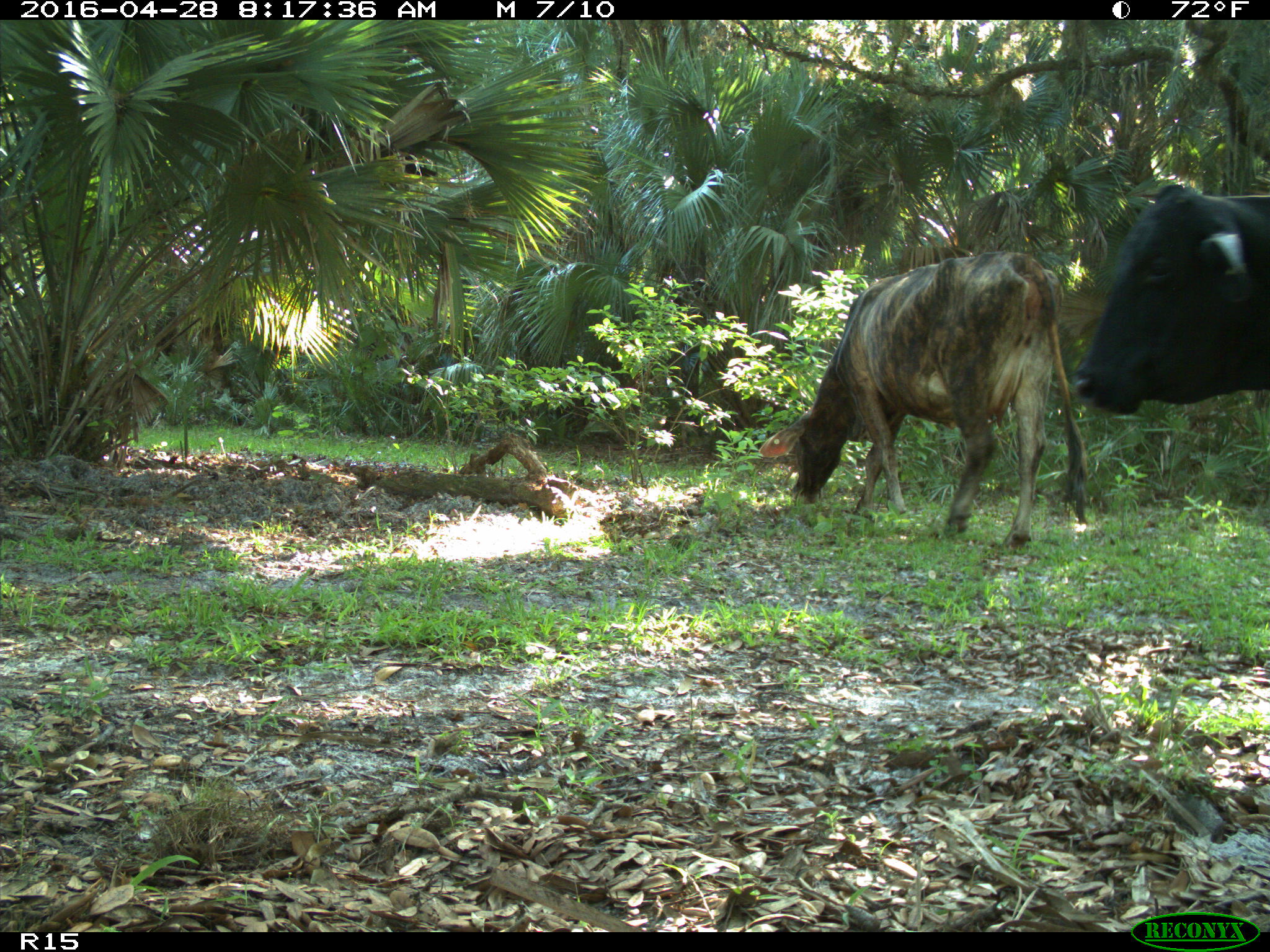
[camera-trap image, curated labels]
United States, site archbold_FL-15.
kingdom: Animalia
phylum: Chordata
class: Mammalia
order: Artiodactyla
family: Bovidae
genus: Bos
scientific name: Bos taurus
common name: domestic cow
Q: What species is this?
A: Bos taurus (domestic cow).